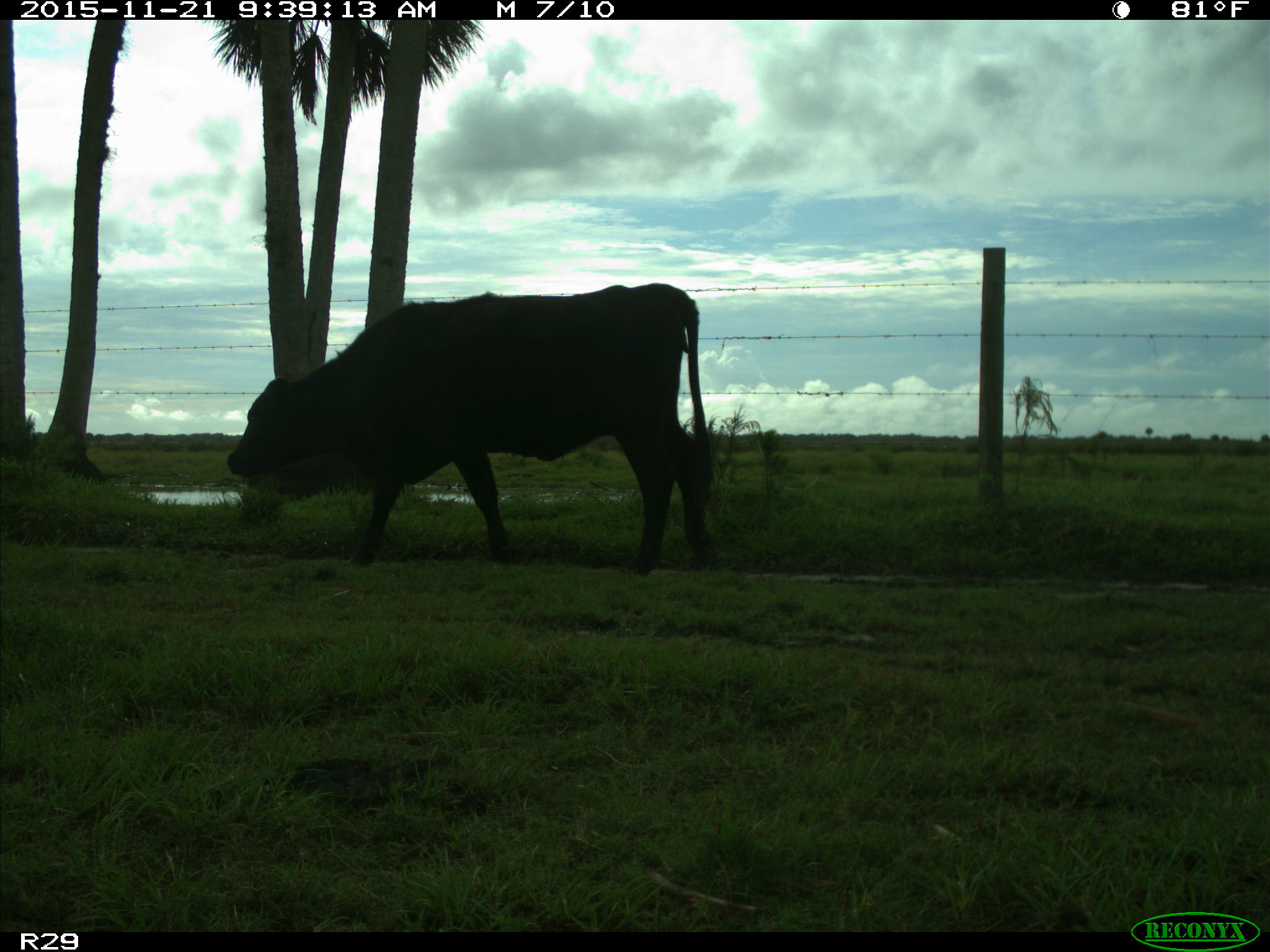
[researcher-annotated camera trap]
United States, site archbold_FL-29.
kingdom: Animalia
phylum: Chordata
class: Mammalia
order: Artiodactyla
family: Bovidae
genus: Bos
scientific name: Bos taurus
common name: domestic cow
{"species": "Bos taurus (domestic cow)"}